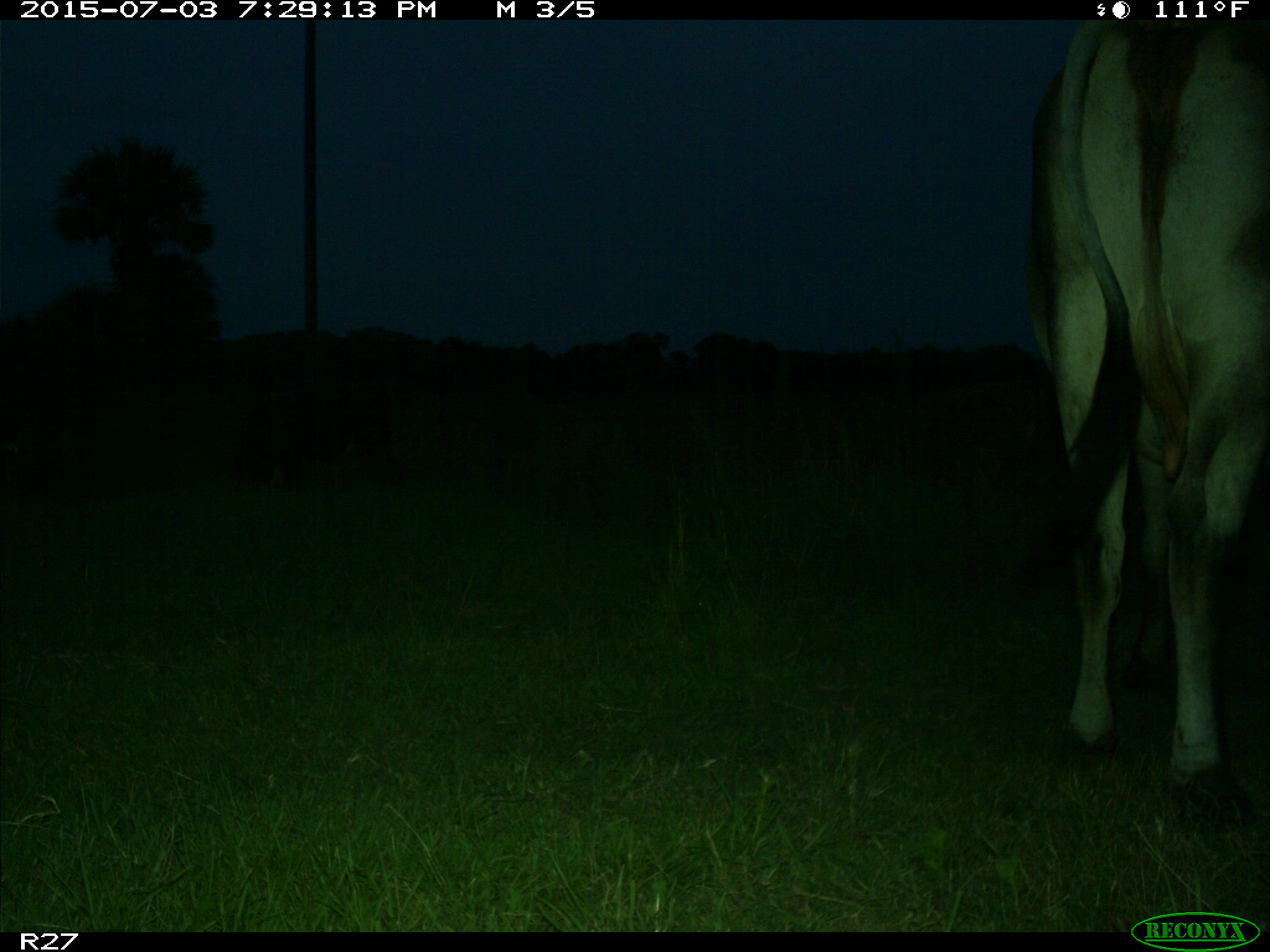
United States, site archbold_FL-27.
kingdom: Animalia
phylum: Chordata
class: Mammalia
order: Artiodactyla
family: Bovidae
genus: Bos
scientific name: Bos taurus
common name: domestic cow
Bos taurus (domestic cow).